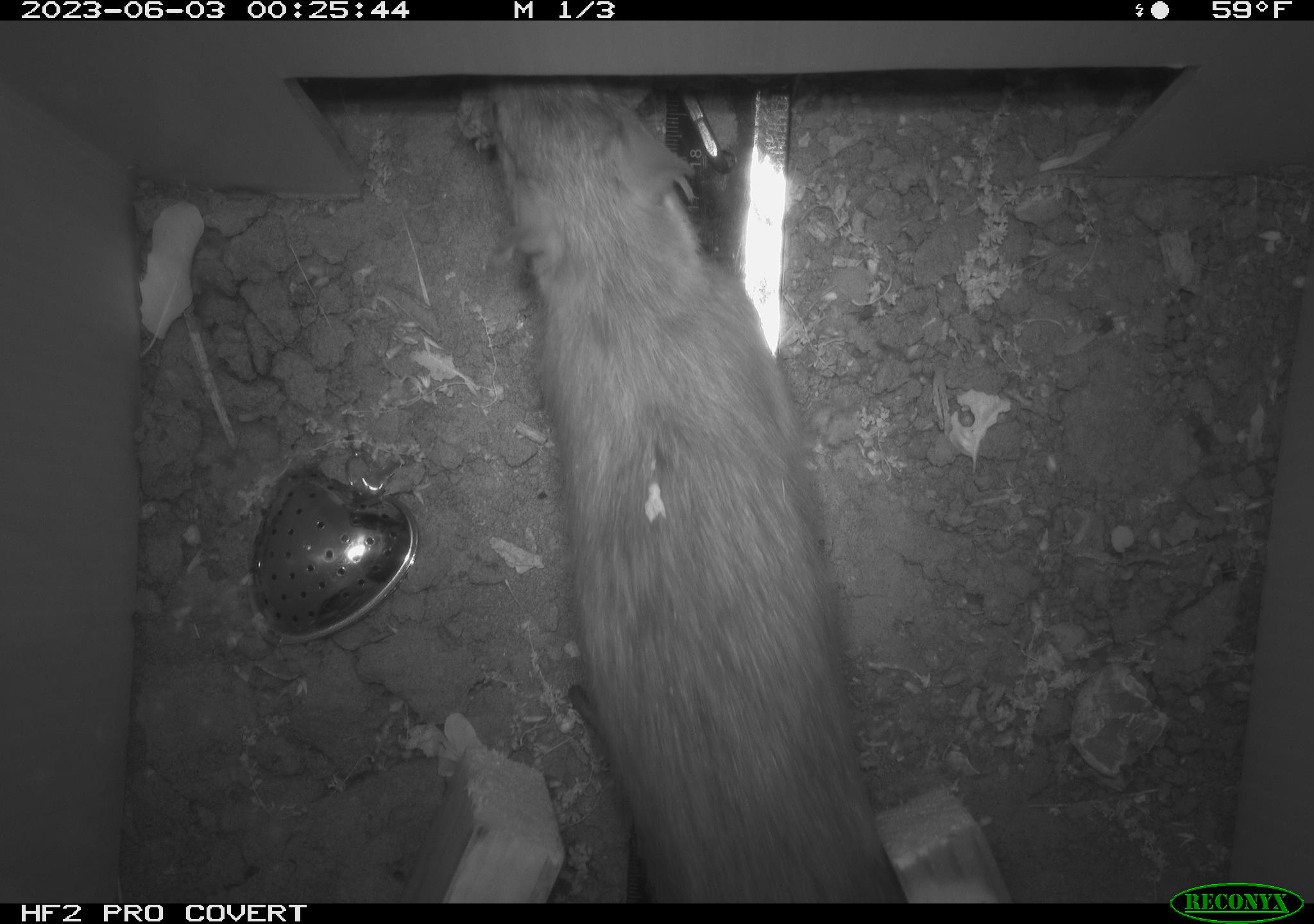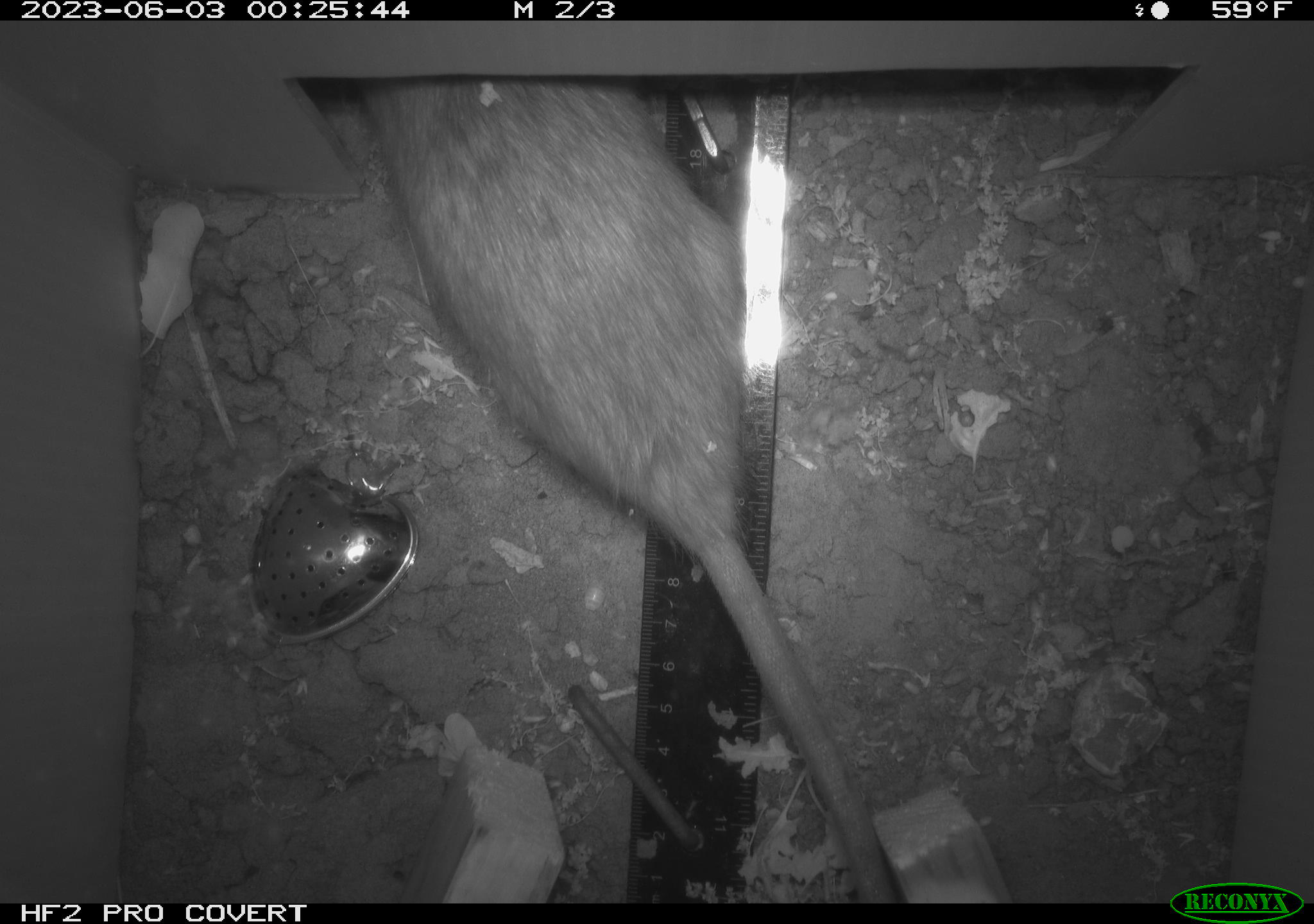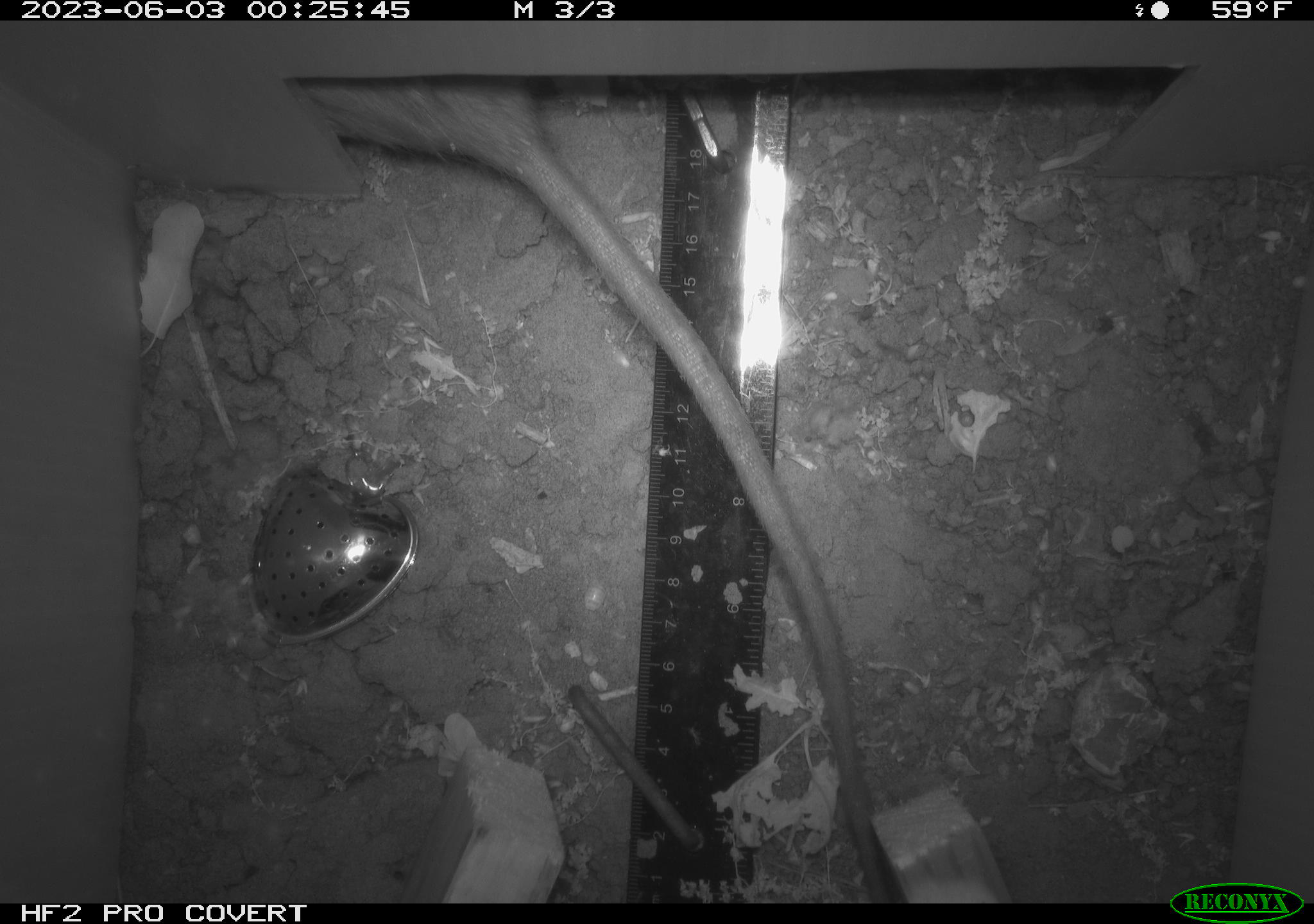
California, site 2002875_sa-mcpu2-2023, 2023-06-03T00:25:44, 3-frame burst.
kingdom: Animalia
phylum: Chordata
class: Mammalia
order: Rodentia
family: Muridae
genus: Rattus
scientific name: Rattus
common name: rat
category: rattus species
Rattus species (rat) (Rattus).